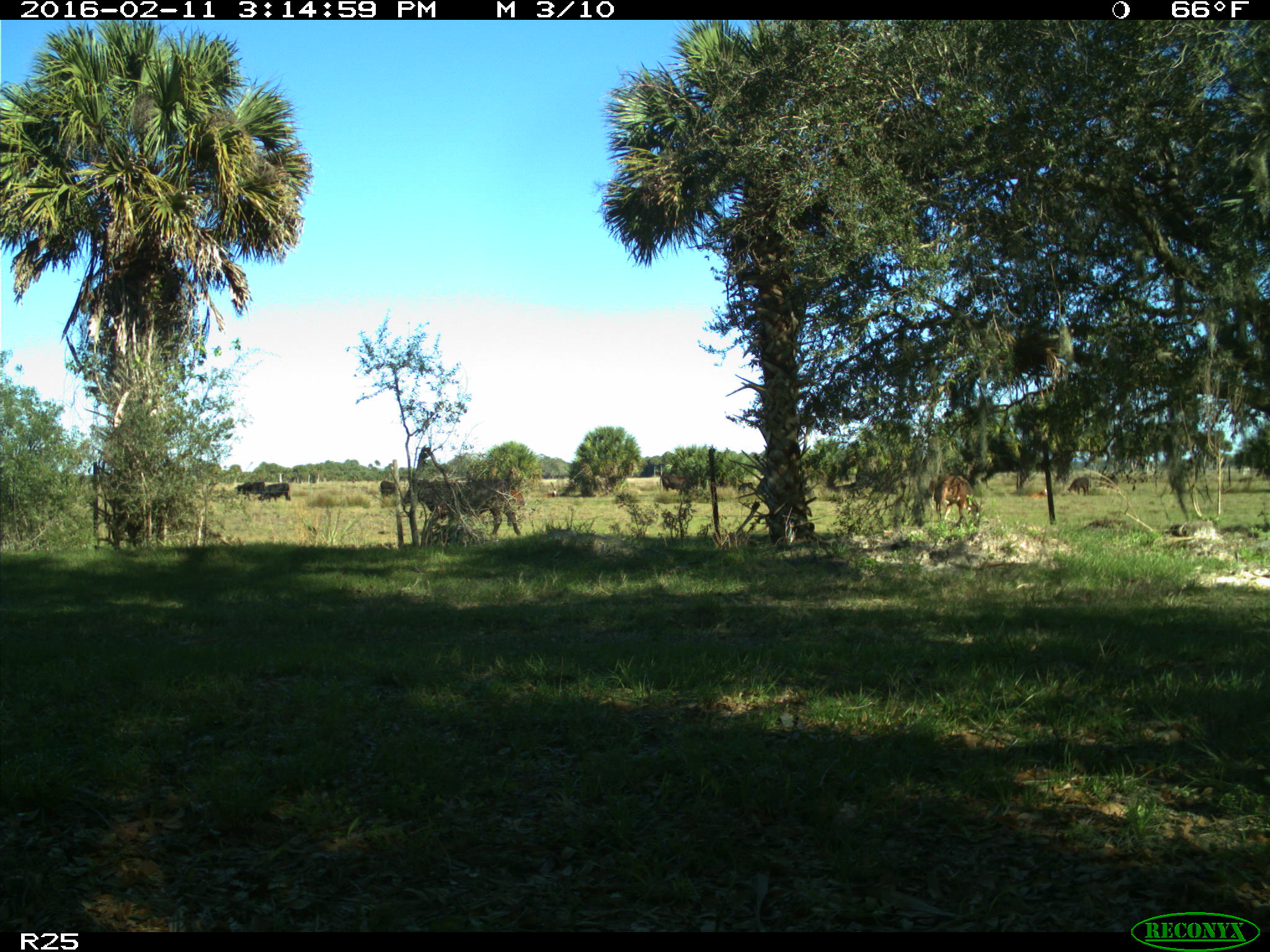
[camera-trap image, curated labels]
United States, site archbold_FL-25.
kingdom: Animalia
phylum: Chordata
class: Mammalia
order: Artiodactyla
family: Bovidae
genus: Bos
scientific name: Bos taurus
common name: domestic cow